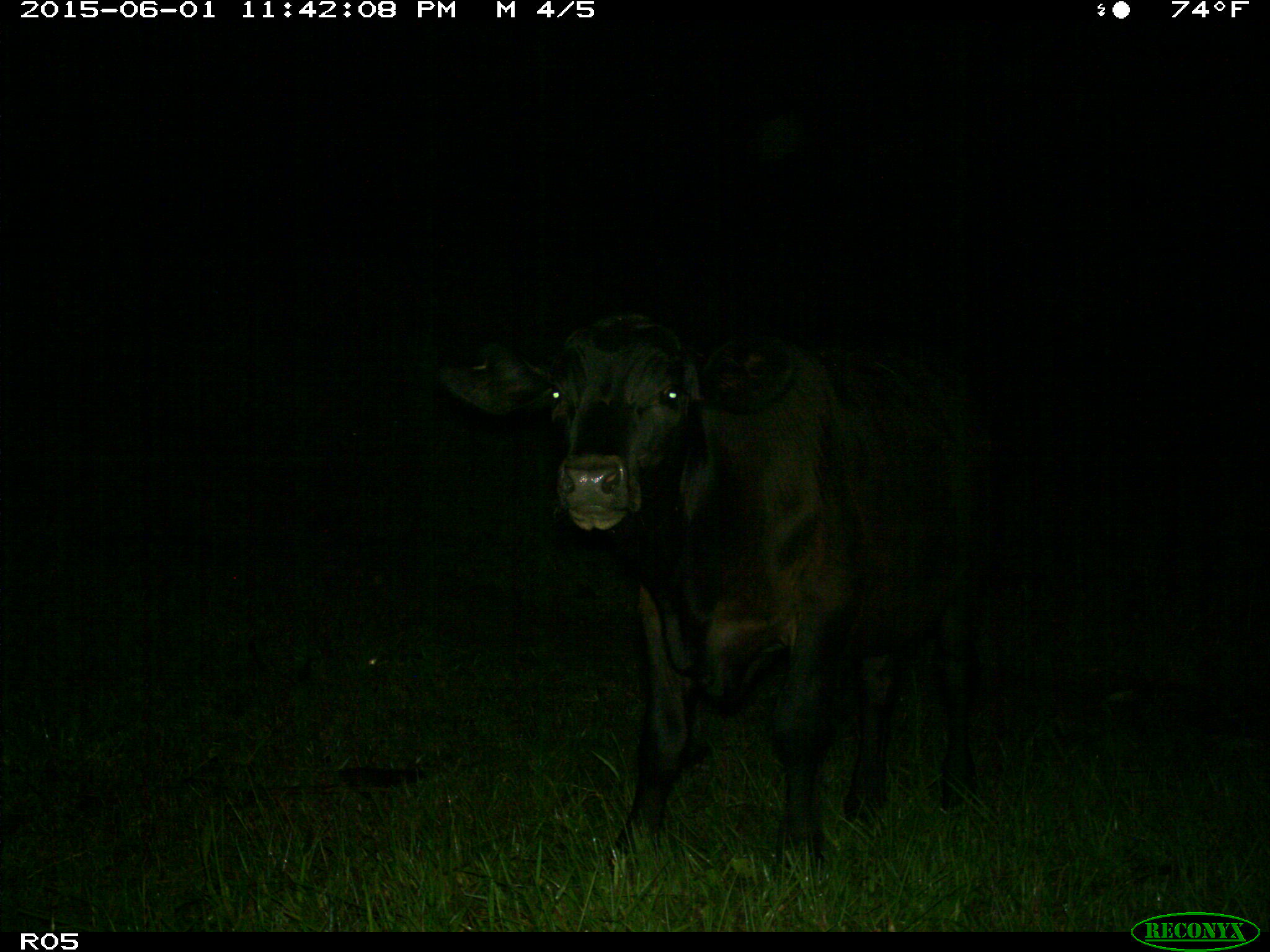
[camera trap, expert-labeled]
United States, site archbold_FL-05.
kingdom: Animalia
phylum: Chordata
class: Mammalia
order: Artiodactyla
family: Bovidae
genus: Bos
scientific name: Bos taurus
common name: domestic cow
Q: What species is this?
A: Bos taurus (domestic cow).